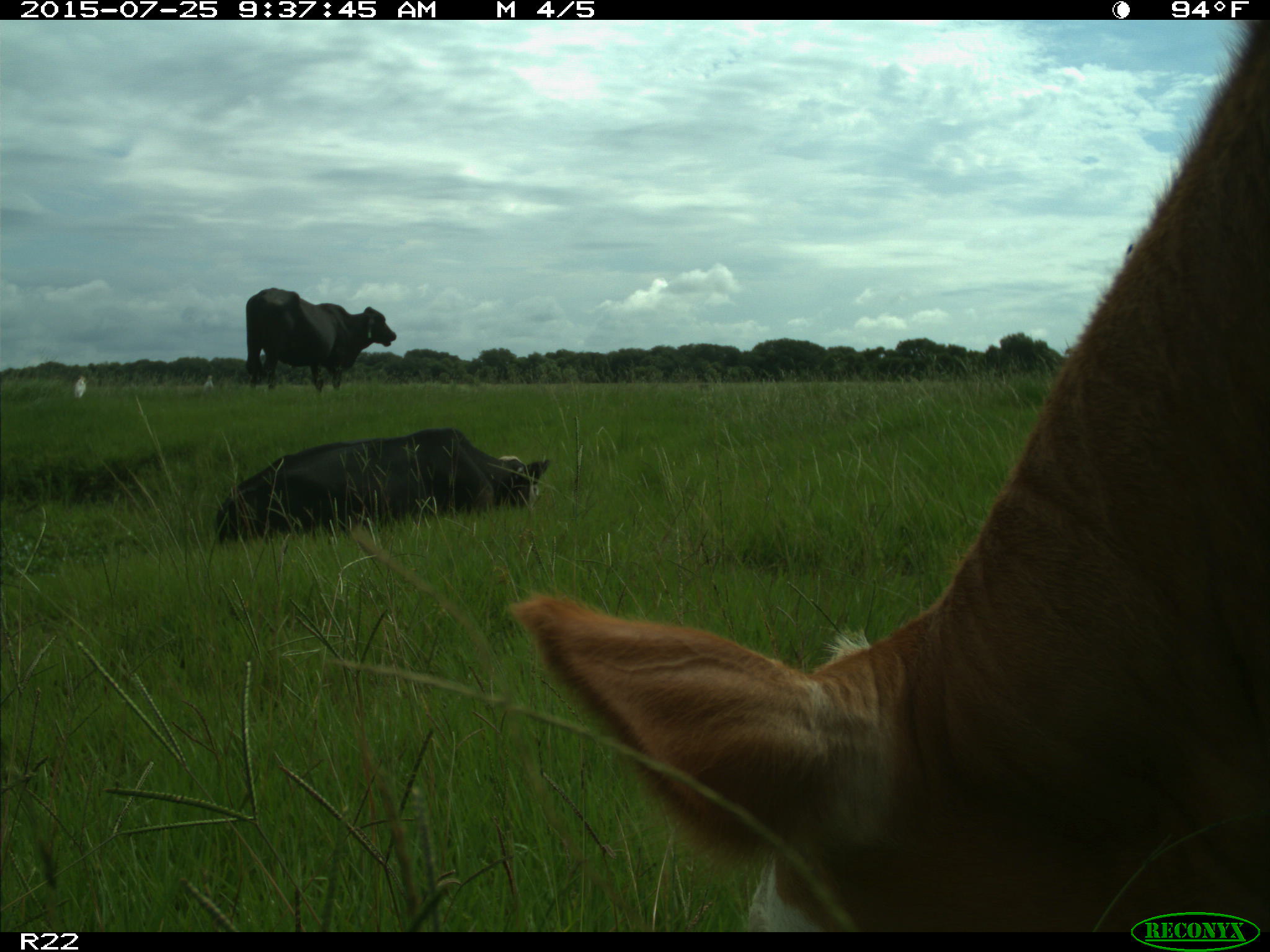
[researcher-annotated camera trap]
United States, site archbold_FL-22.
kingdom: Animalia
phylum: Chordata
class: Mammalia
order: Artiodactyla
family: Bovidae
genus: Bos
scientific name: Bos taurus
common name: domestic cow